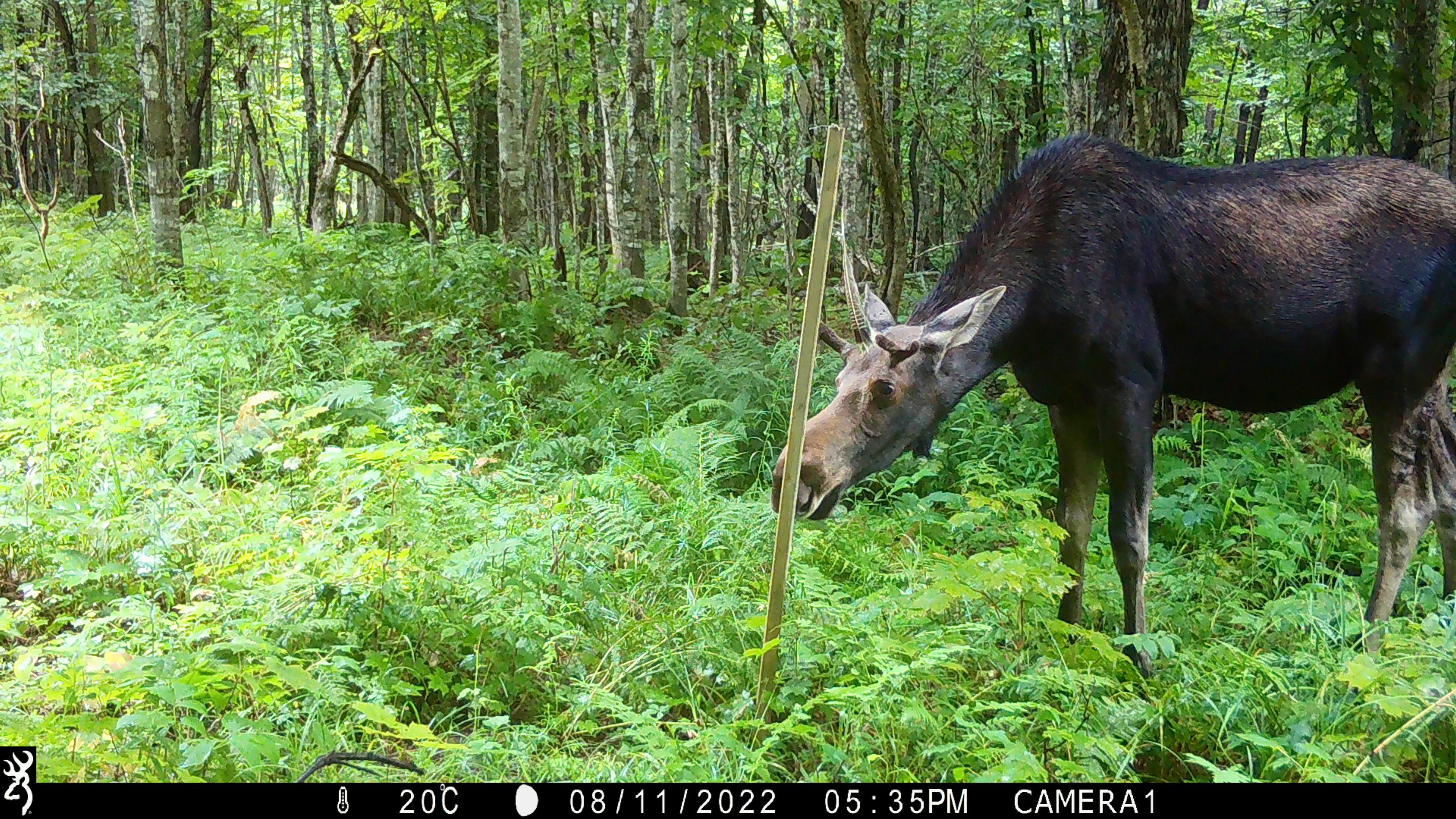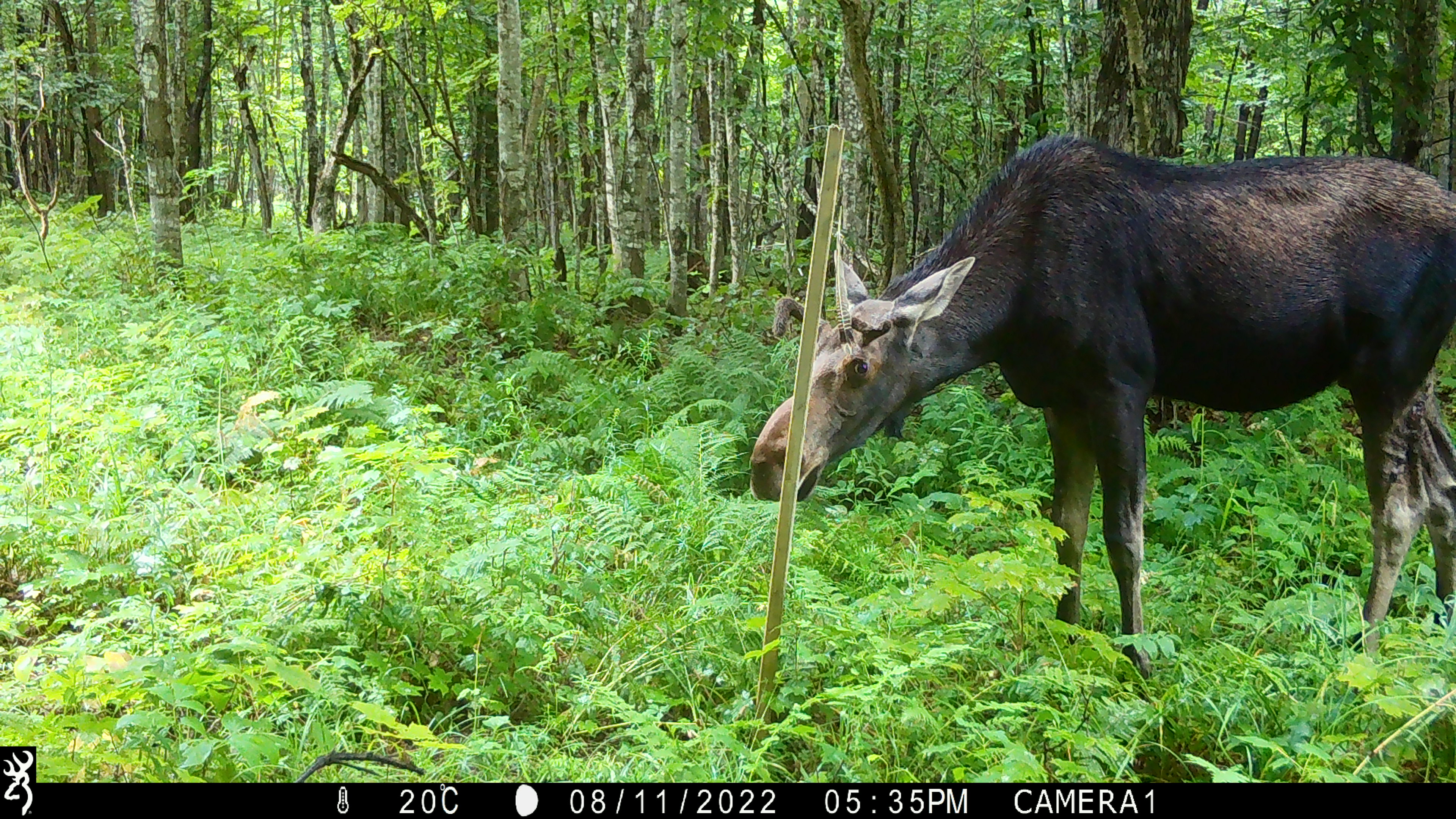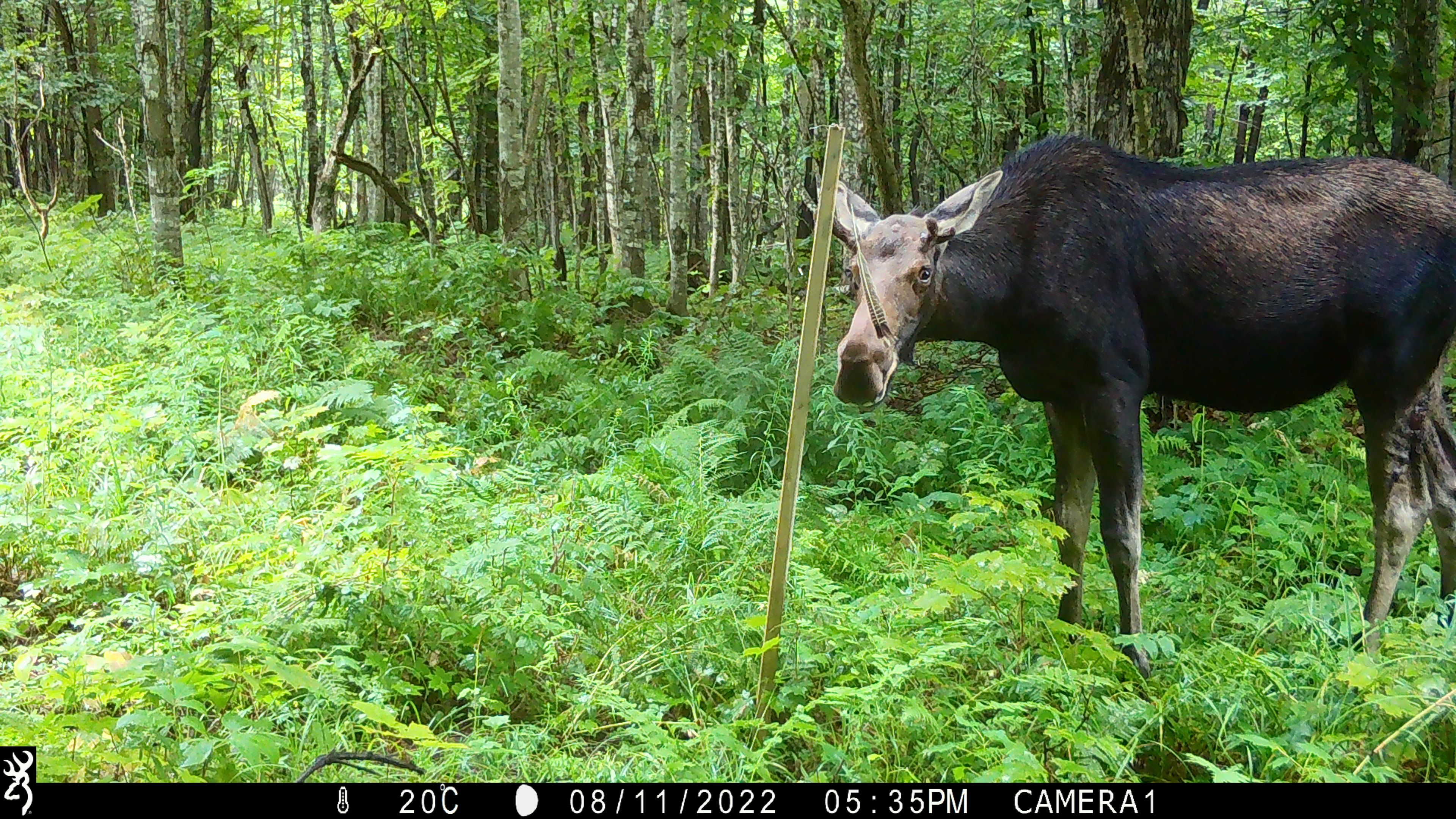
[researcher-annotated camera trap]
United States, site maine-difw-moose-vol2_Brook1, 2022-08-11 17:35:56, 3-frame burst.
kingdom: Animalia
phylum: Chordata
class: Mammalia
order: Artiodactyla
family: Cervidae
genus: Alces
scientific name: Alces alces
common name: moose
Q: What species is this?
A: Moose (Alces alces).